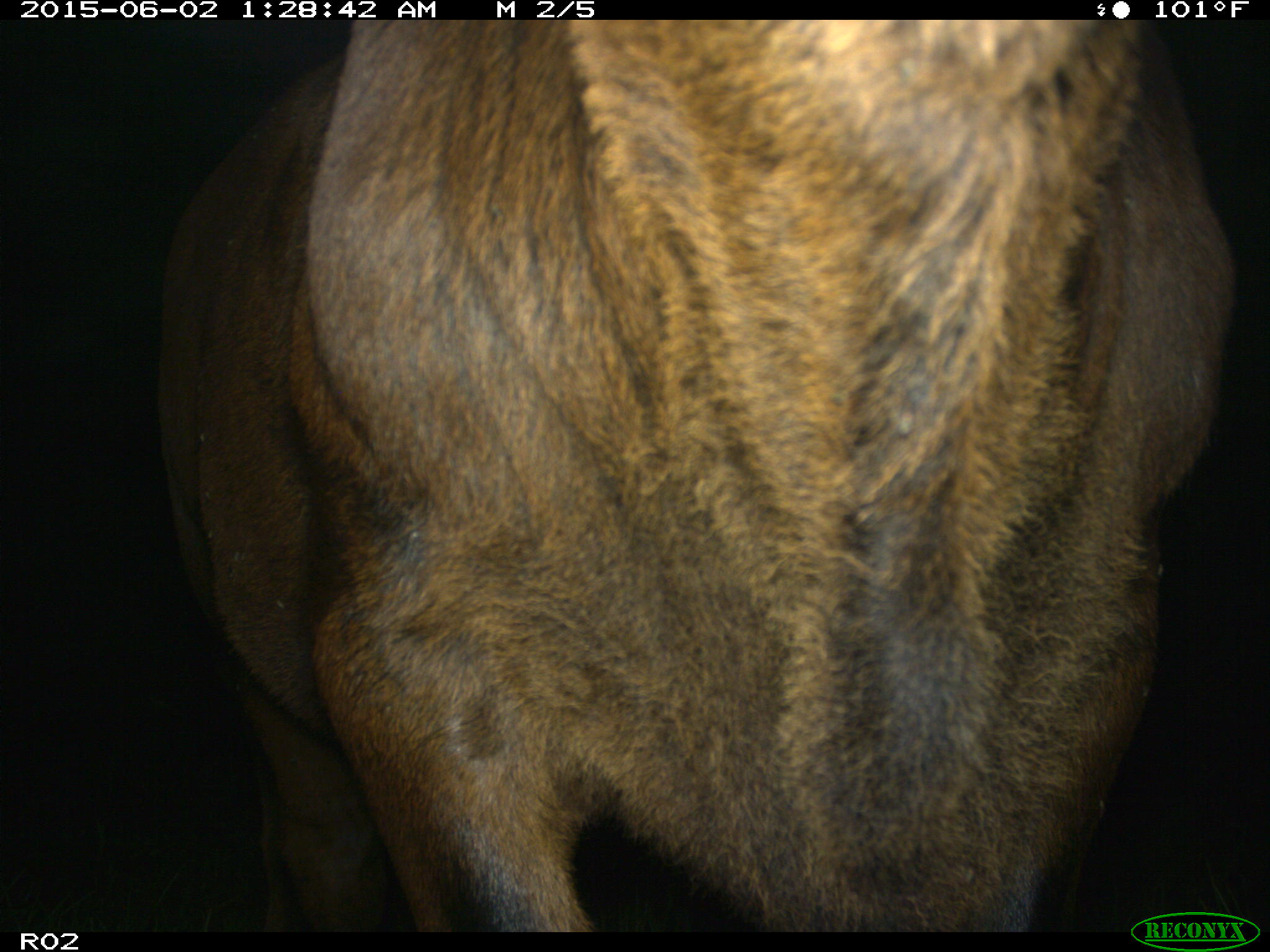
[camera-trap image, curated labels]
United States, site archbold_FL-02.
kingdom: Animalia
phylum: Chordata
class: Mammalia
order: Artiodactyla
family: Bovidae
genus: Bos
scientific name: Bos taurus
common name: domestic cow